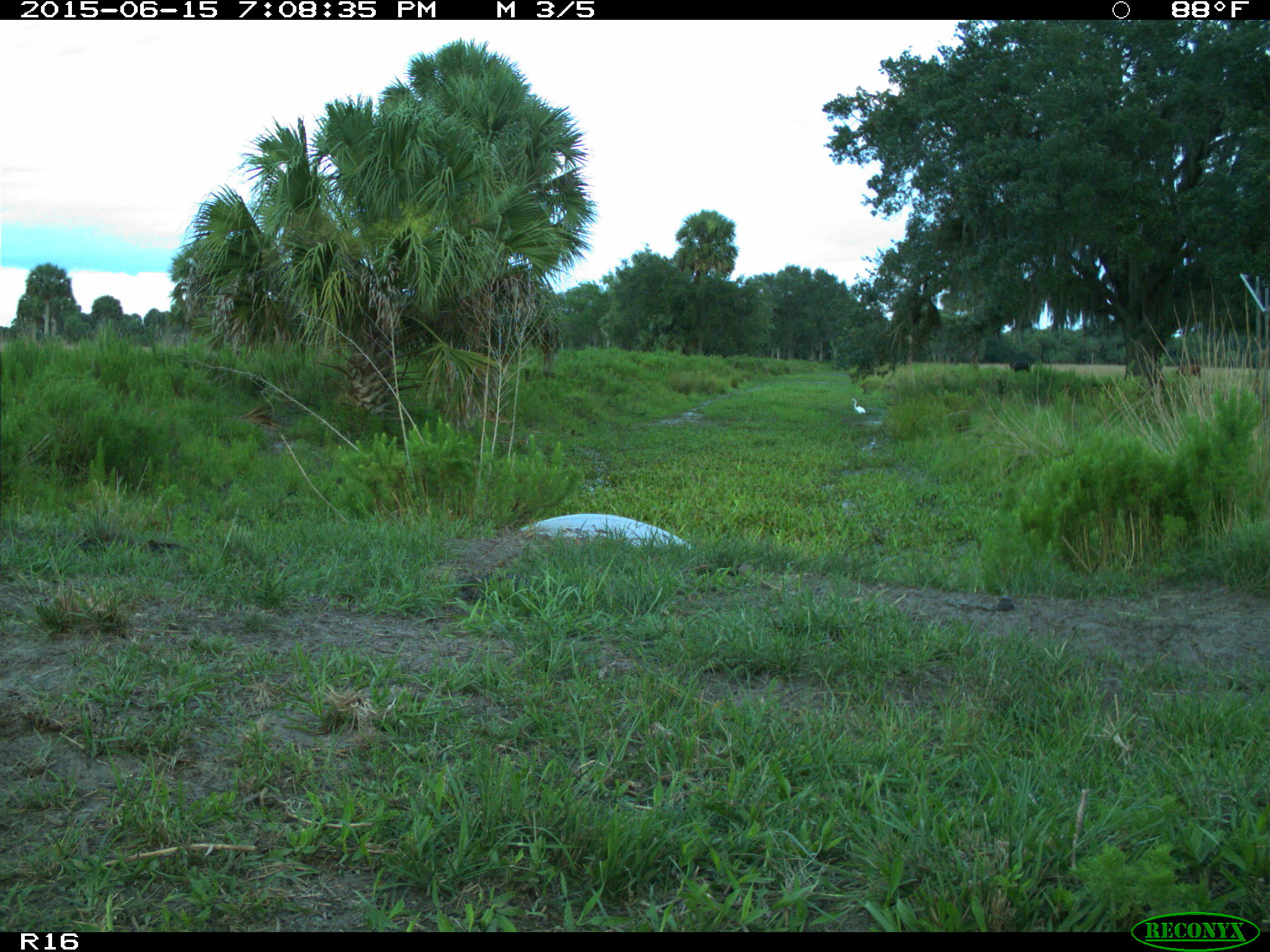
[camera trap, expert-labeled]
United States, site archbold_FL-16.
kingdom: Animalia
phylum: Chordata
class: Mammalia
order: Artiodactyla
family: Bovidae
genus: Bos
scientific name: Bos taurus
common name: domestic cow